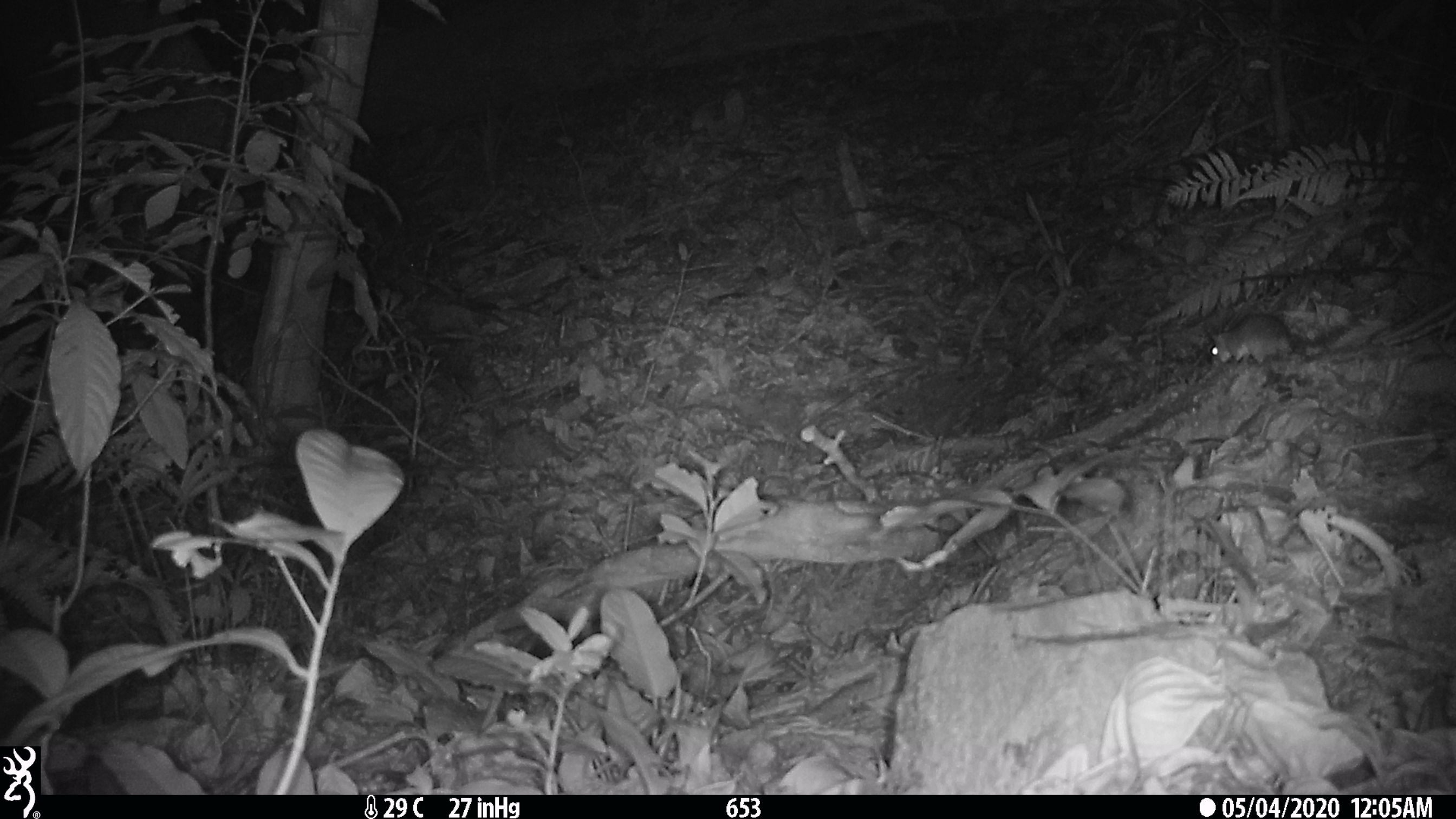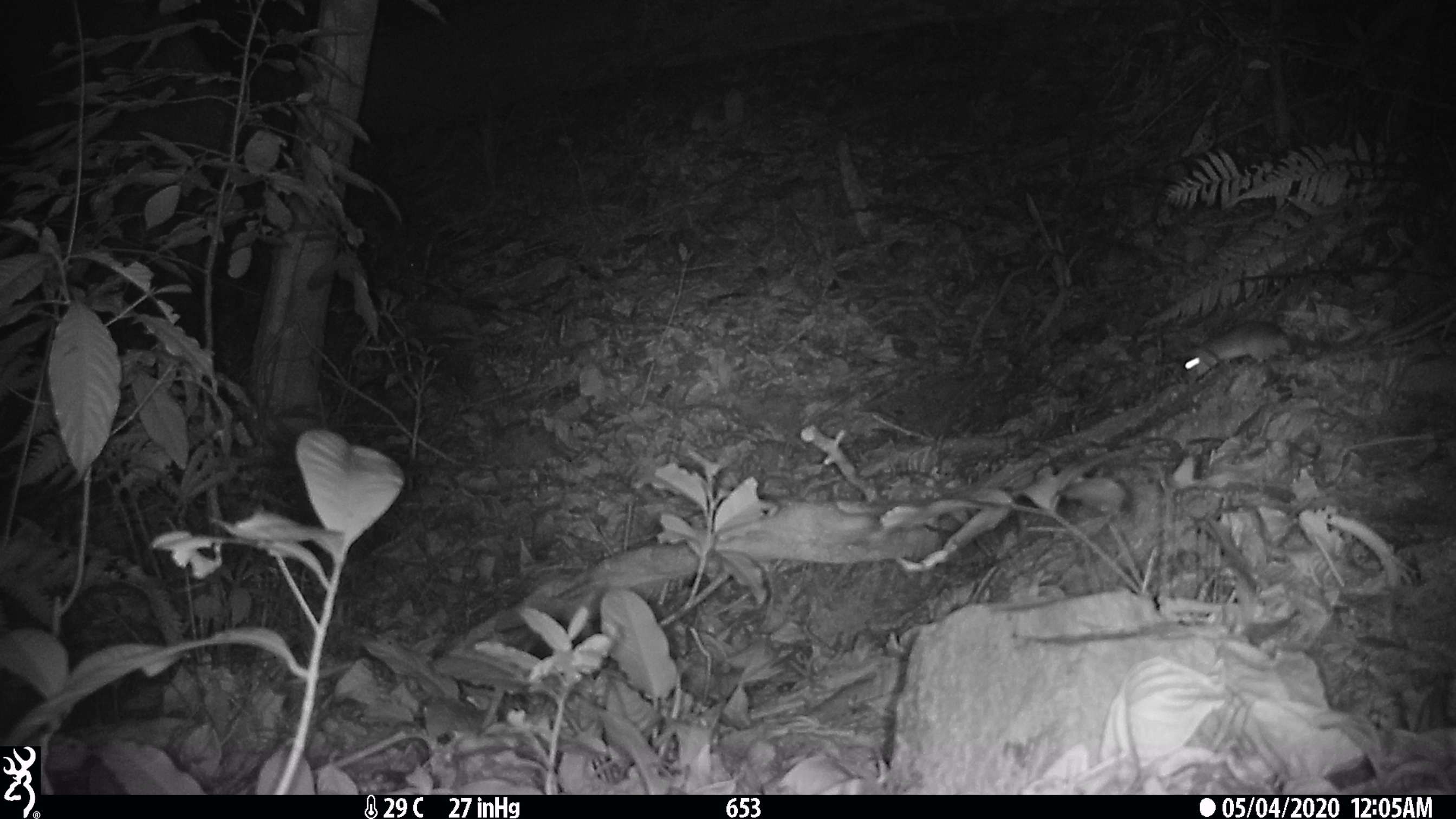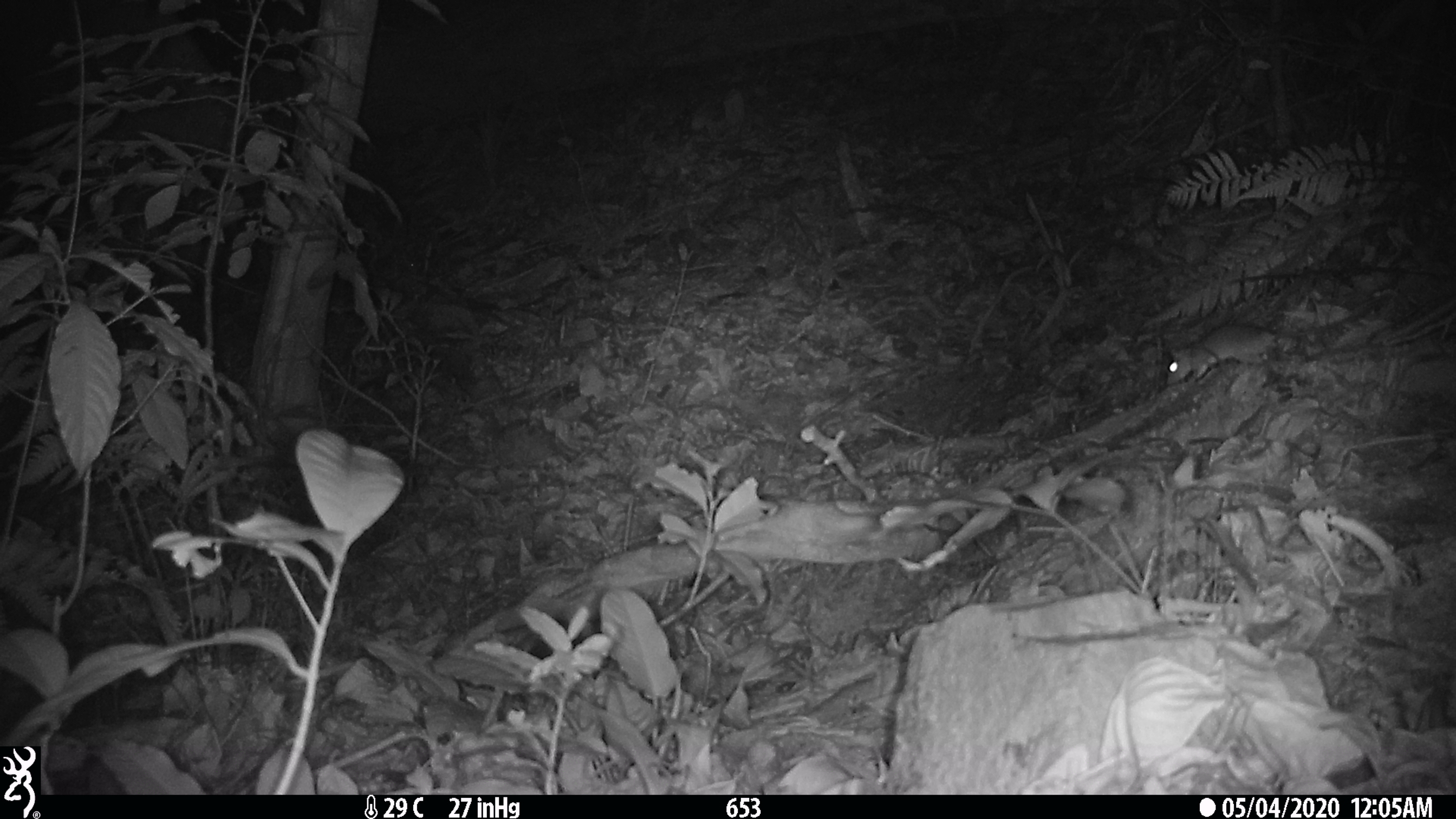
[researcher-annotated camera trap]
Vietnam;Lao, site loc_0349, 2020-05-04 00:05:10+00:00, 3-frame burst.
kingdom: Animalia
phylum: Chordata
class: Mammalia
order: Rodentia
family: Muridae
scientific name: Muridae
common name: old-world mice and rats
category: unidentified murid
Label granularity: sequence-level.